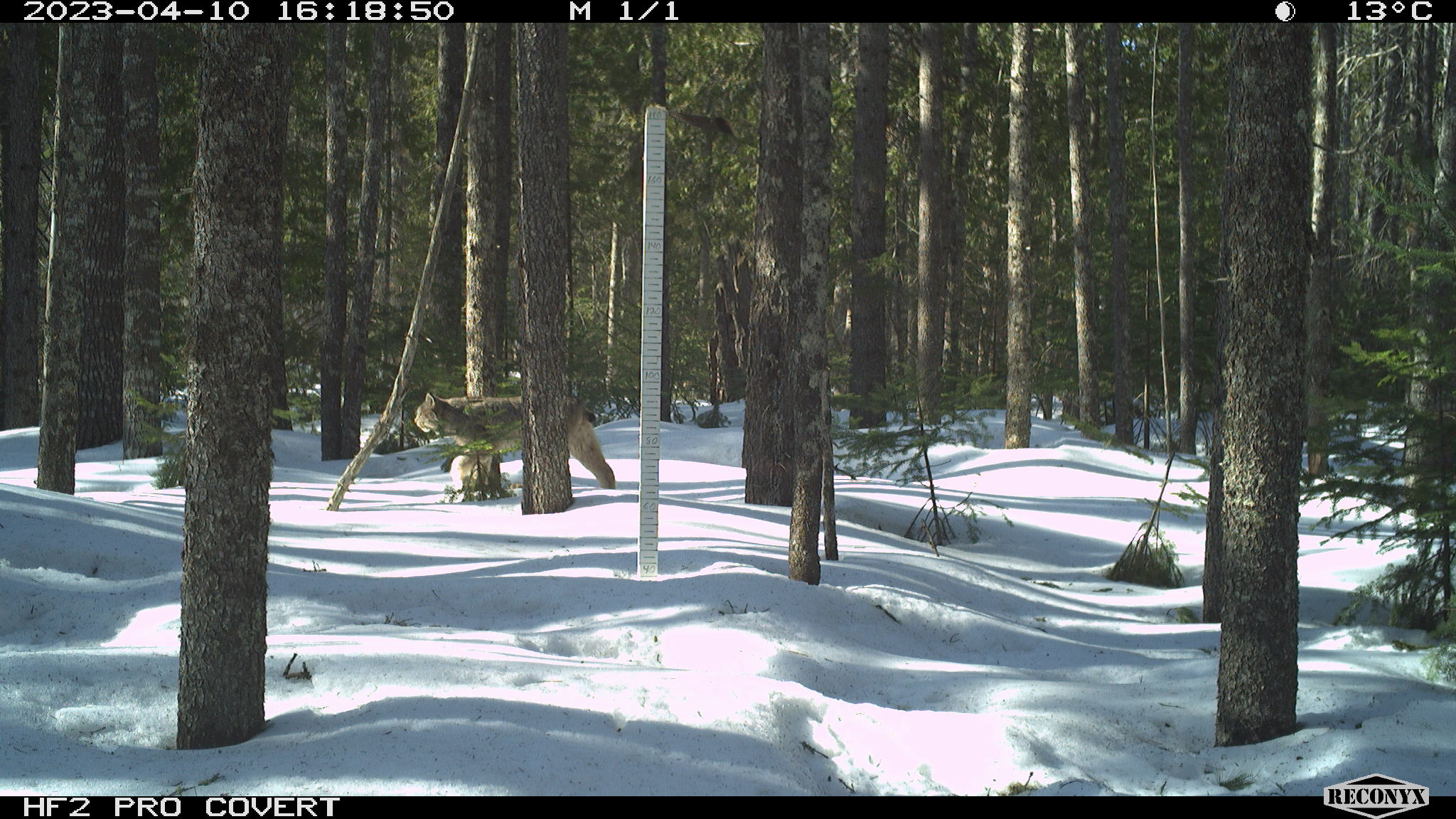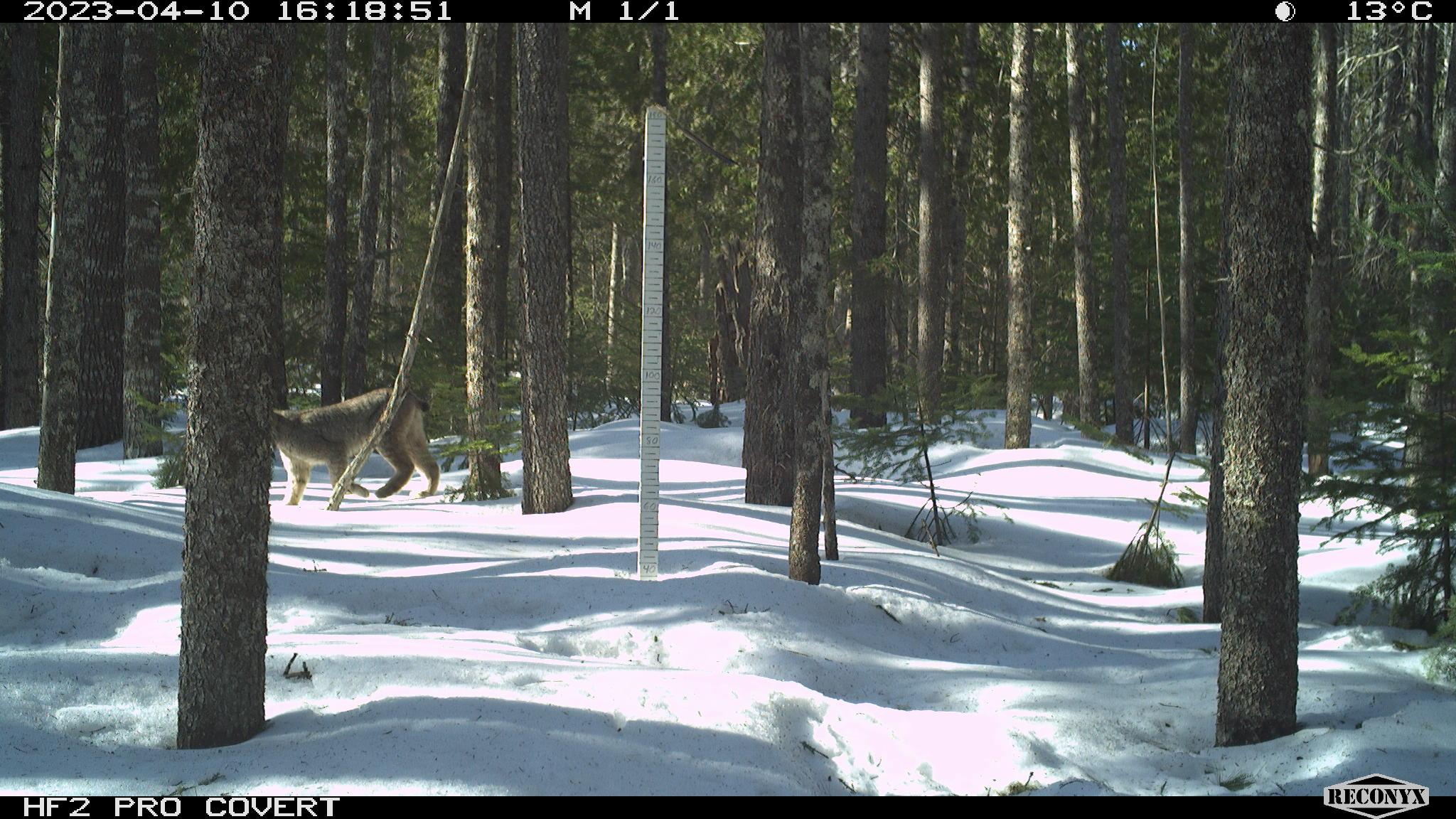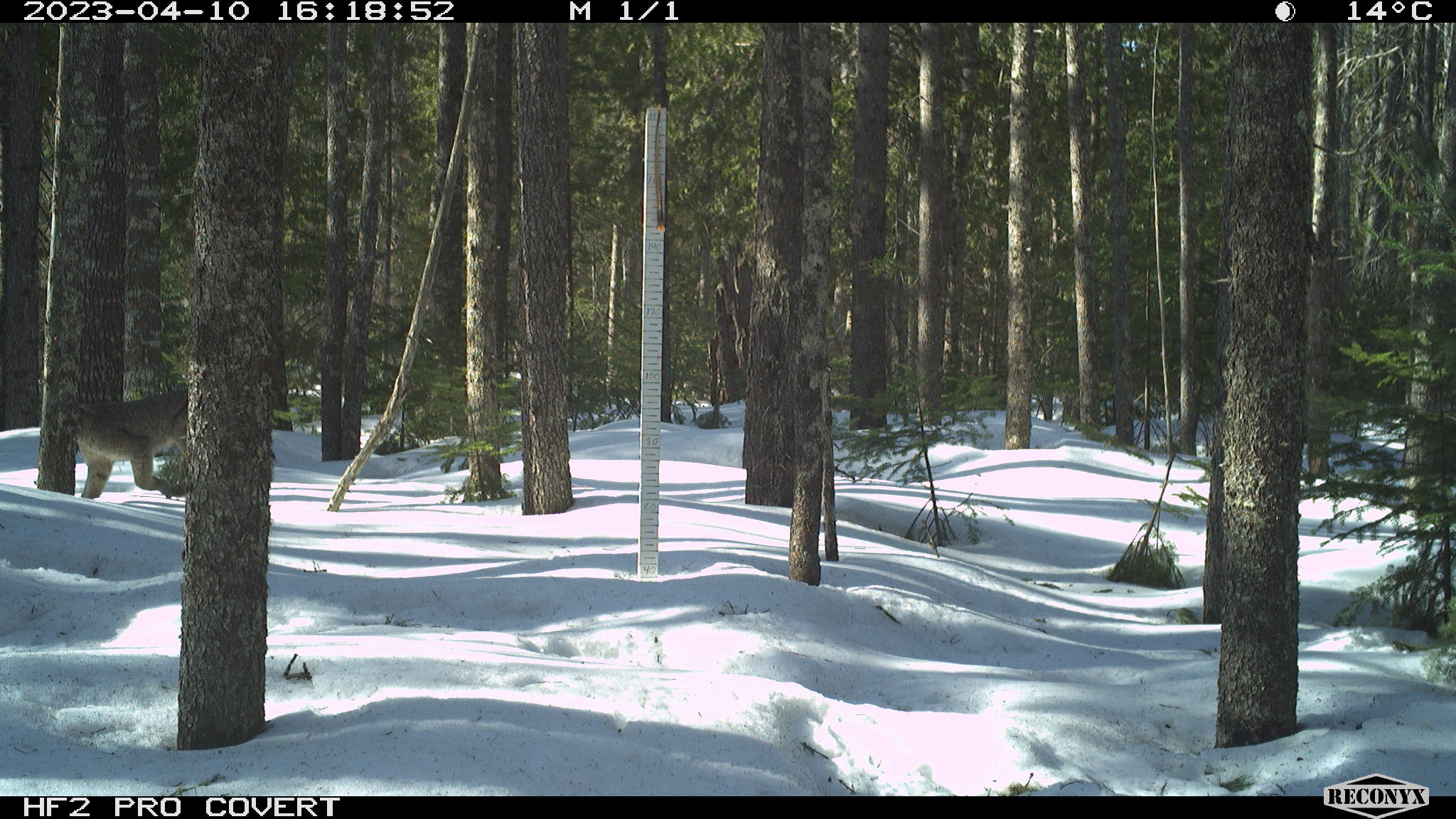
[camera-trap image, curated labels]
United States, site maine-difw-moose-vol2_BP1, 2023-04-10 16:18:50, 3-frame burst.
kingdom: Animalia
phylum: Chordata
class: Mammalia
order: Carnivora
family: Felidae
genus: Lynx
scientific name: Lynx canadensis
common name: canada lynx